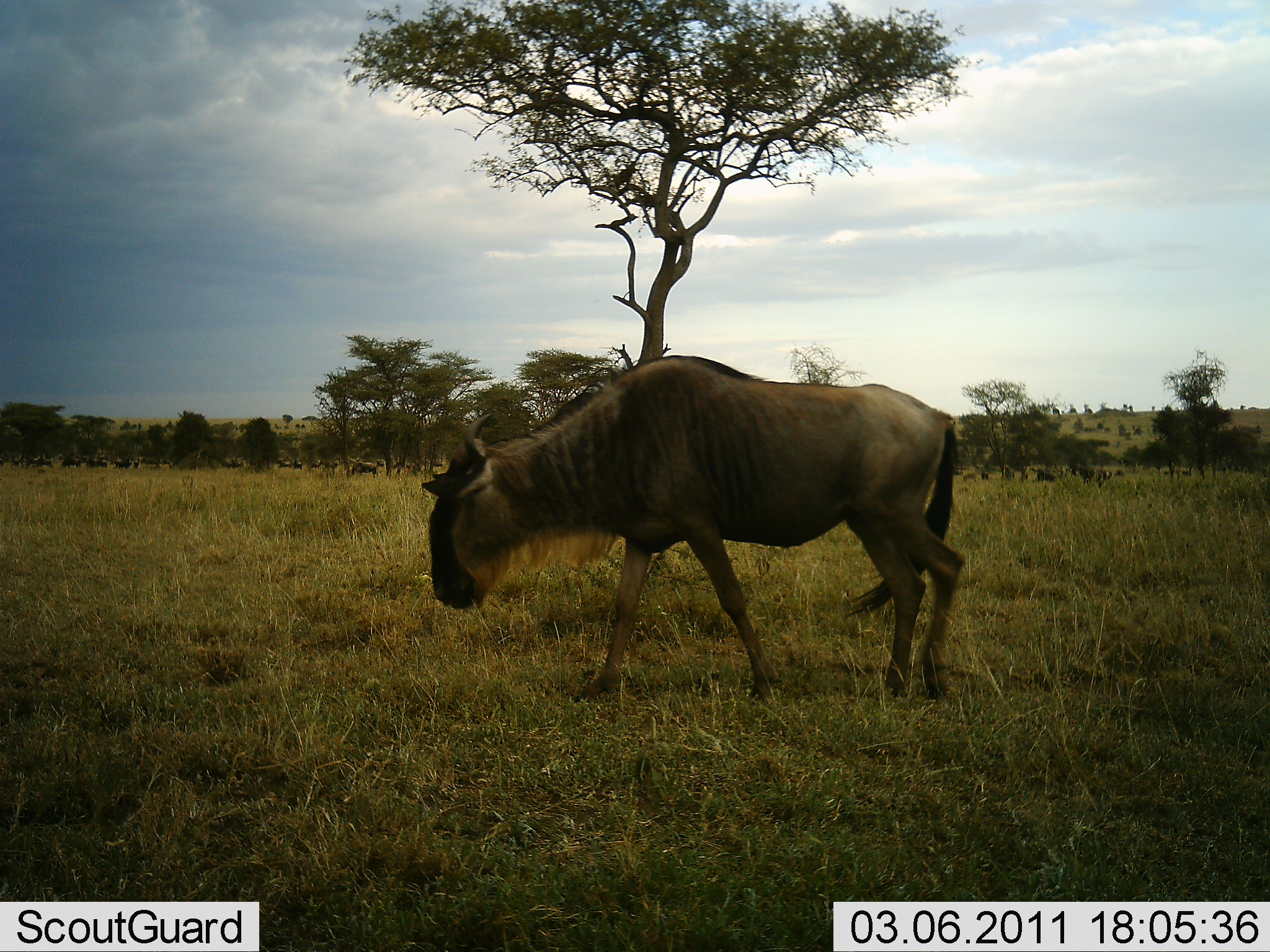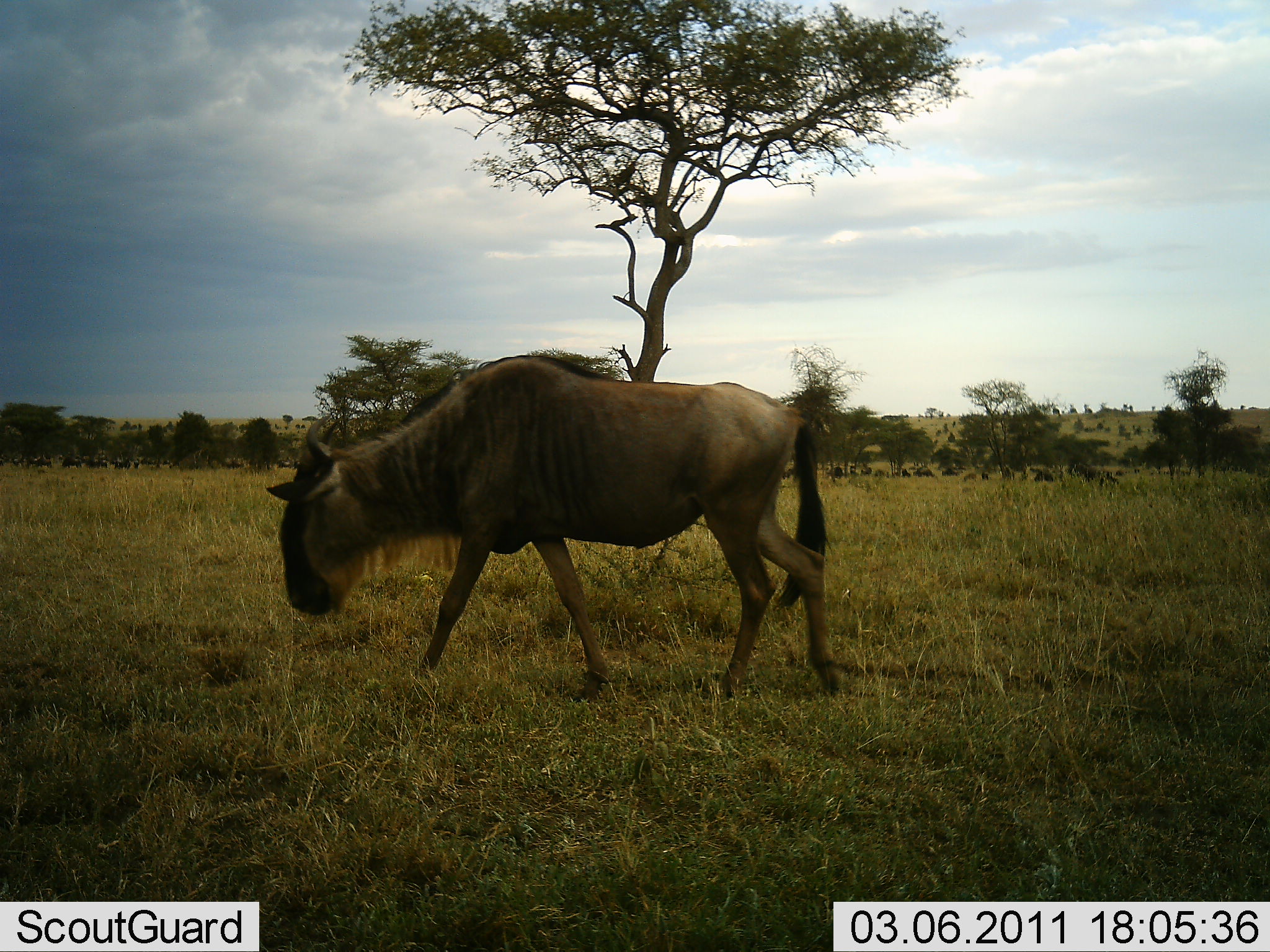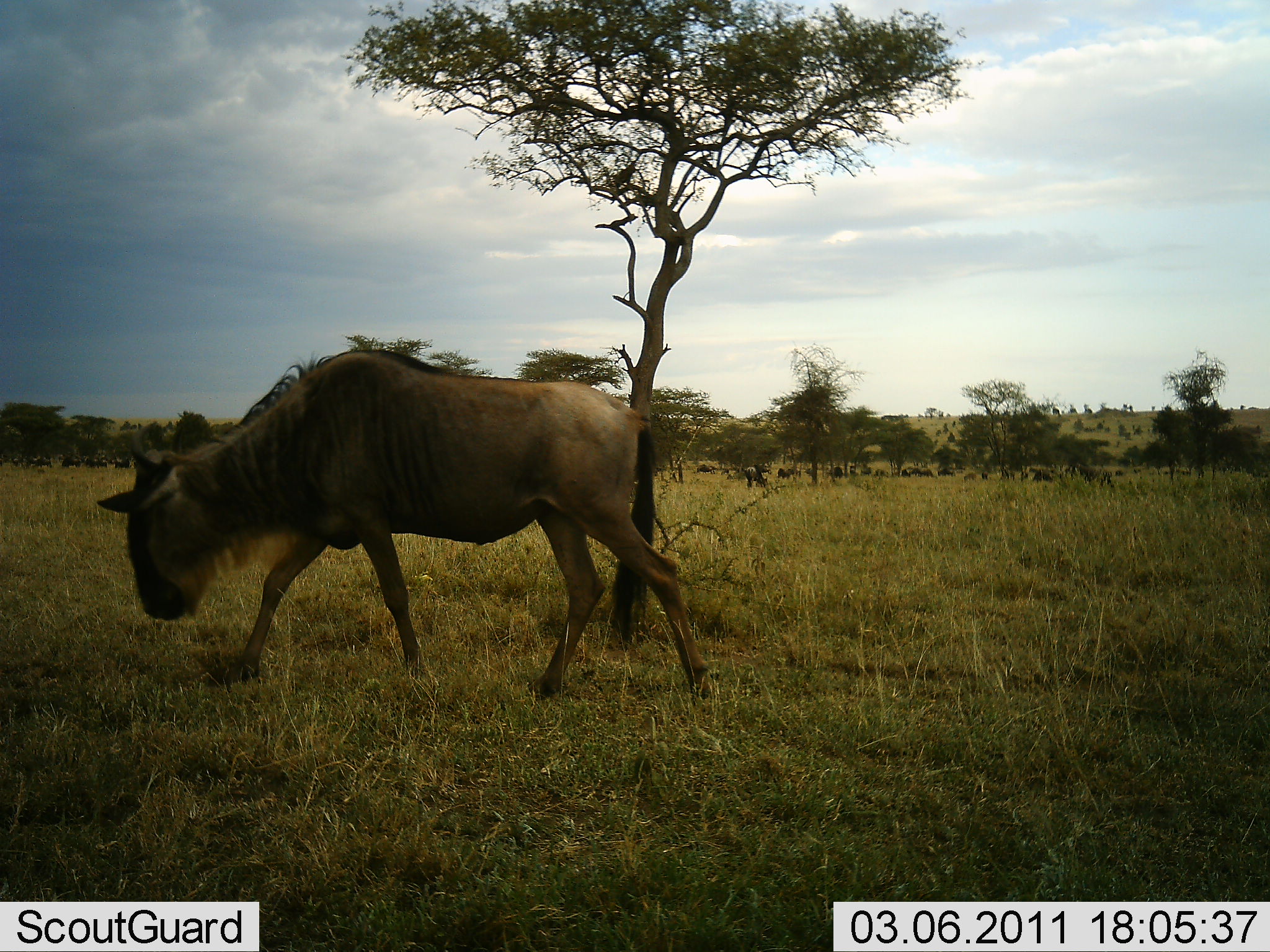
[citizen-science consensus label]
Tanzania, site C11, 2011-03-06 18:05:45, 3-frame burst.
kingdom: Animalia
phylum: Chordata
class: Mammalia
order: Artiodactyla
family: Bovidae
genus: Connochaetes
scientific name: Connochaetes taurinus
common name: blue wildebeest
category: wildebeest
Wildebeest (blue wildebeest) (Connochaetes taurinus), count 1. Behavior (volunteer vote fractions): standing 18%, resting 0%, moving 91%, interacting 0%. Young present (vote fraction): 0%. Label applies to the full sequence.